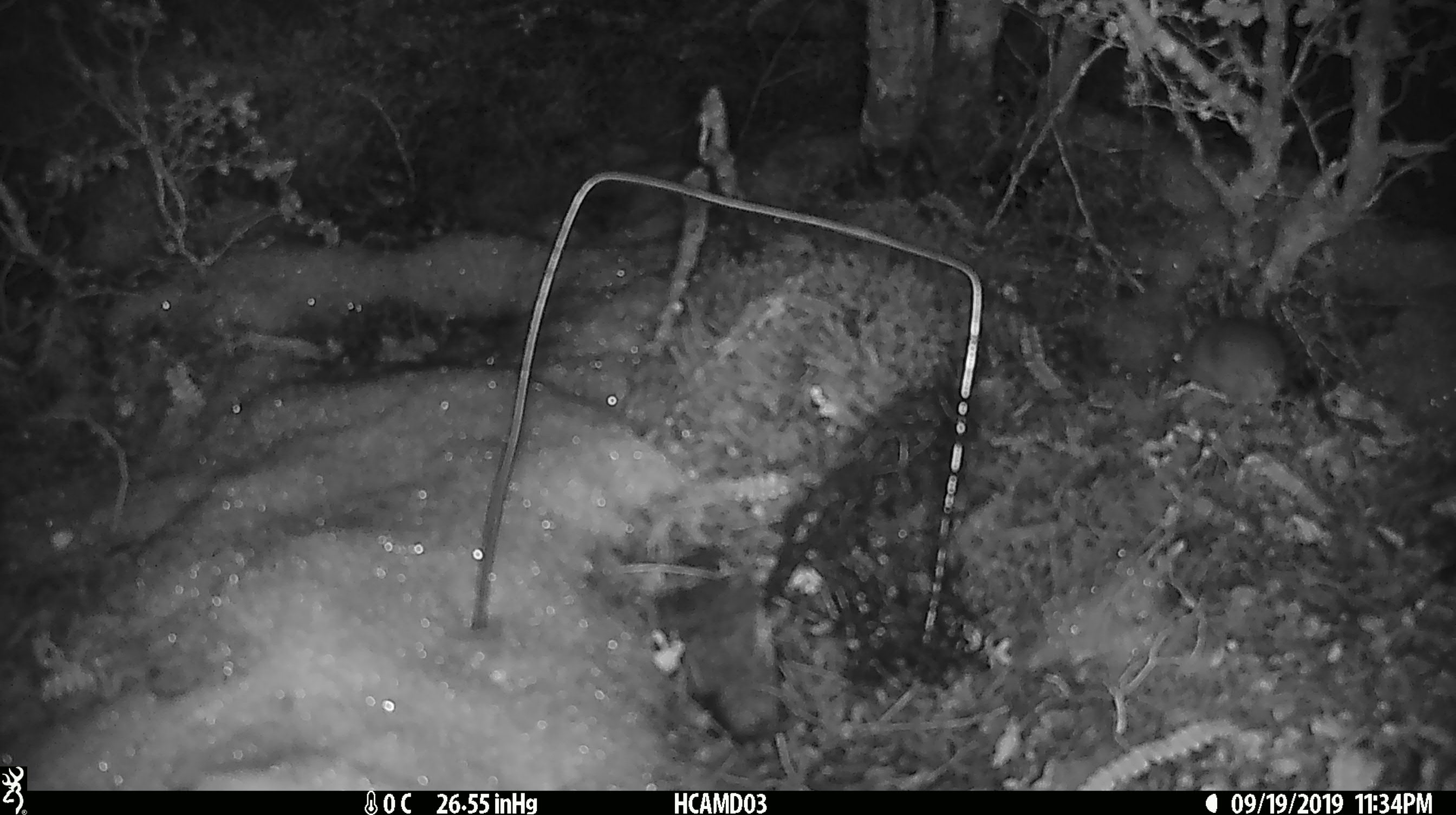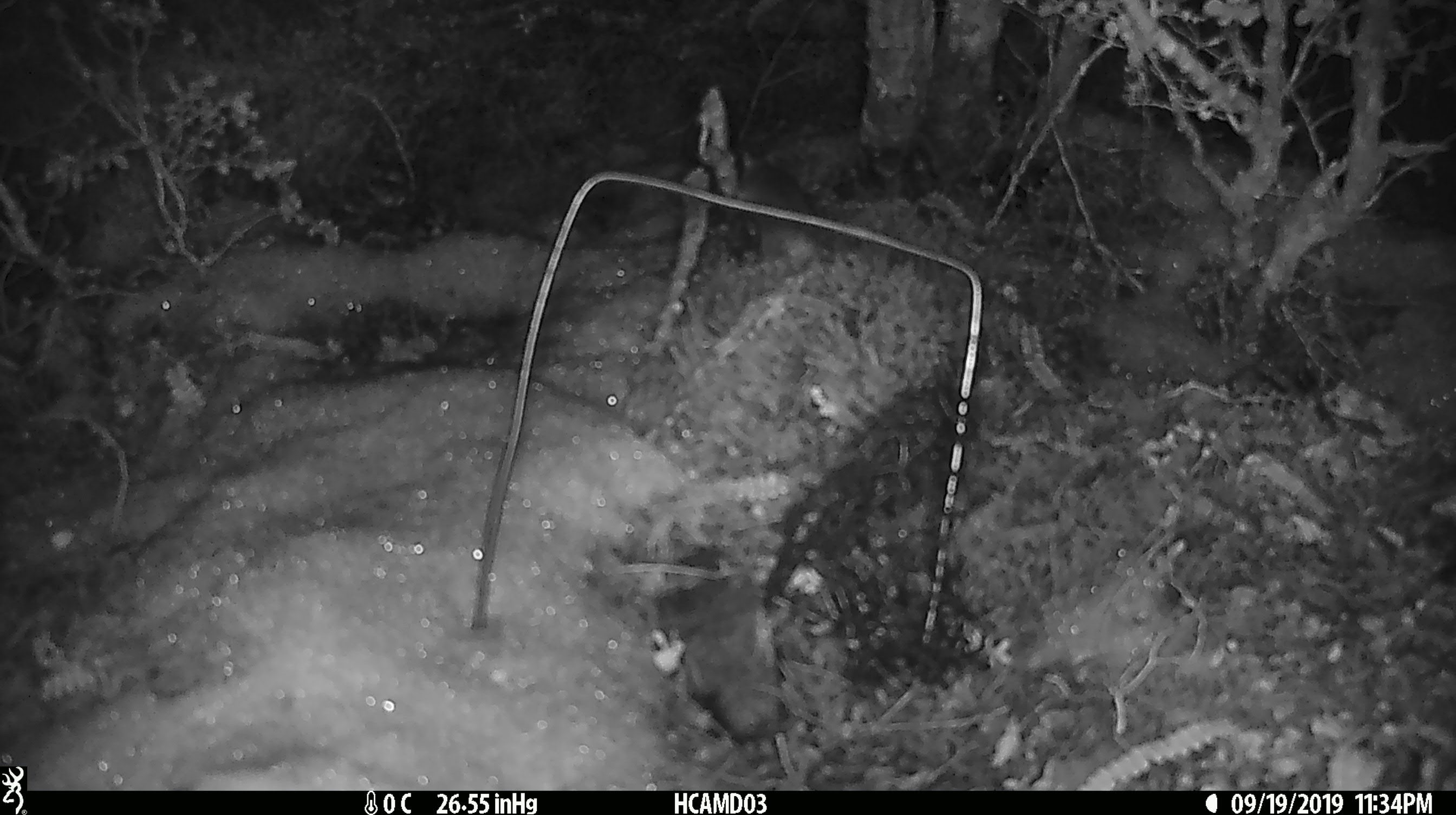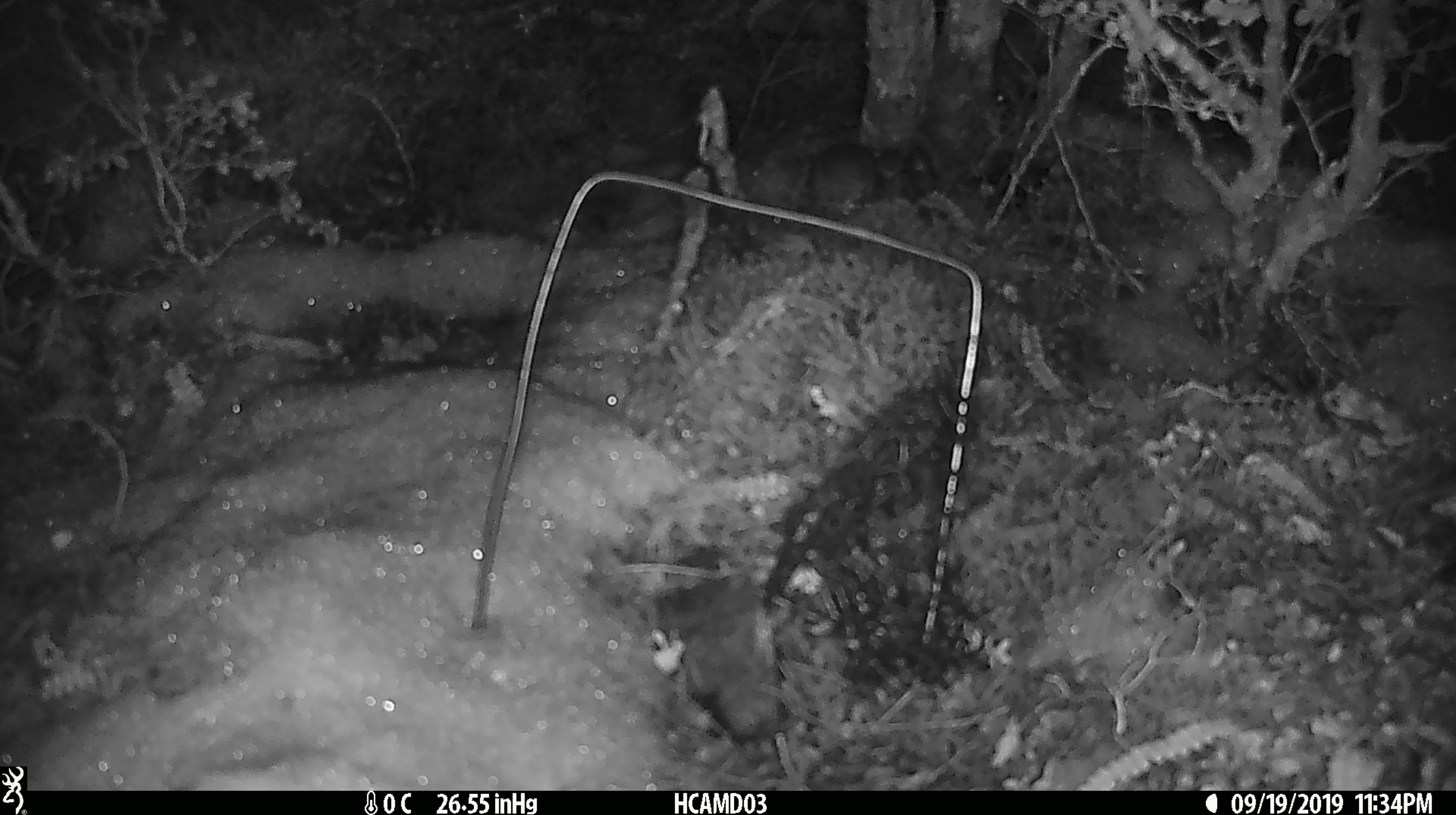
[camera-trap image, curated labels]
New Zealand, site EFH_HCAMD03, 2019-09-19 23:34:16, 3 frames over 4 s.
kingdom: Animalia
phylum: Chordata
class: Mammalia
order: Rodentia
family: Muridae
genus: Mus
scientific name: Mus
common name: mouse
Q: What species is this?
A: Mouse (Mus).